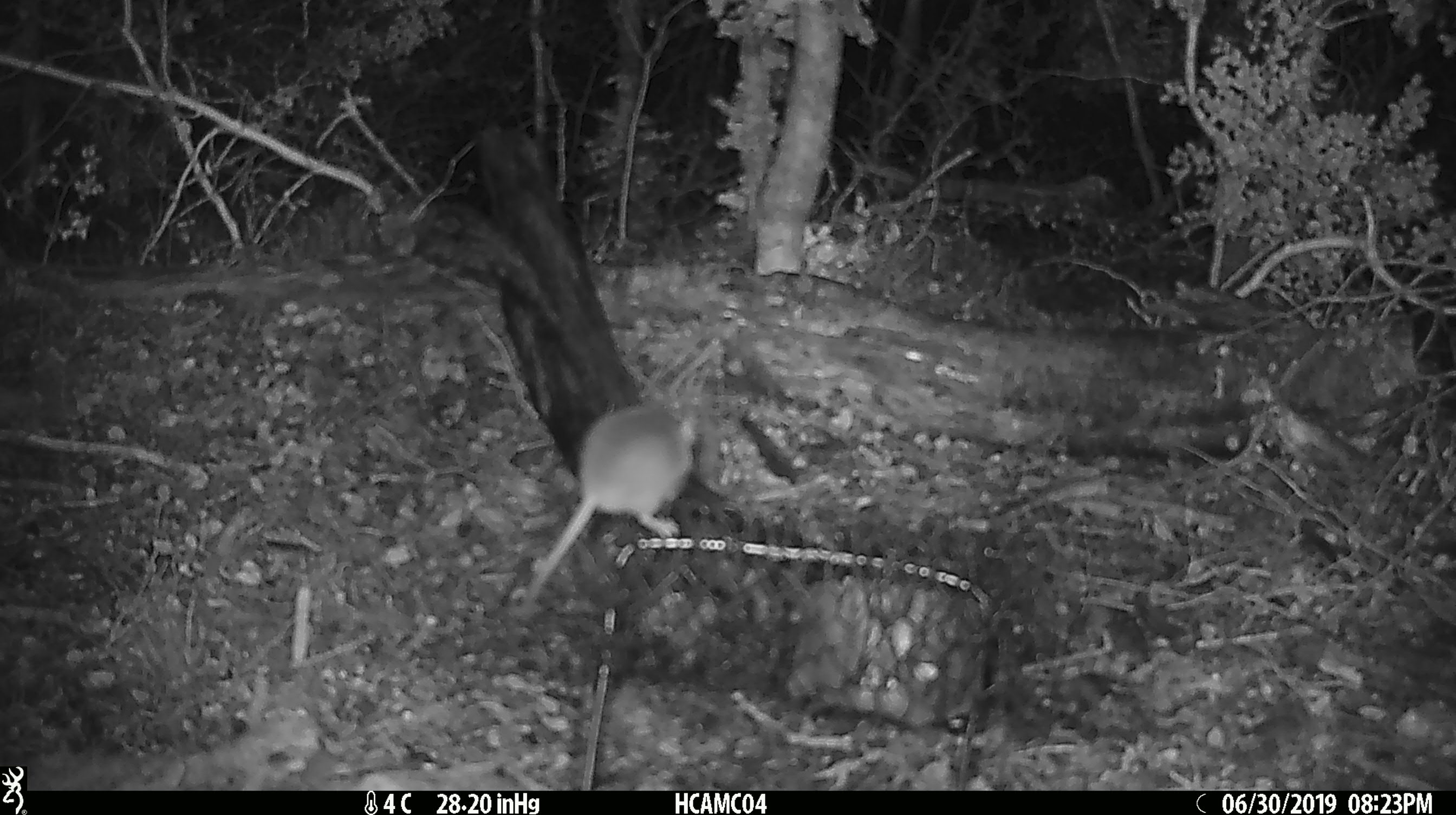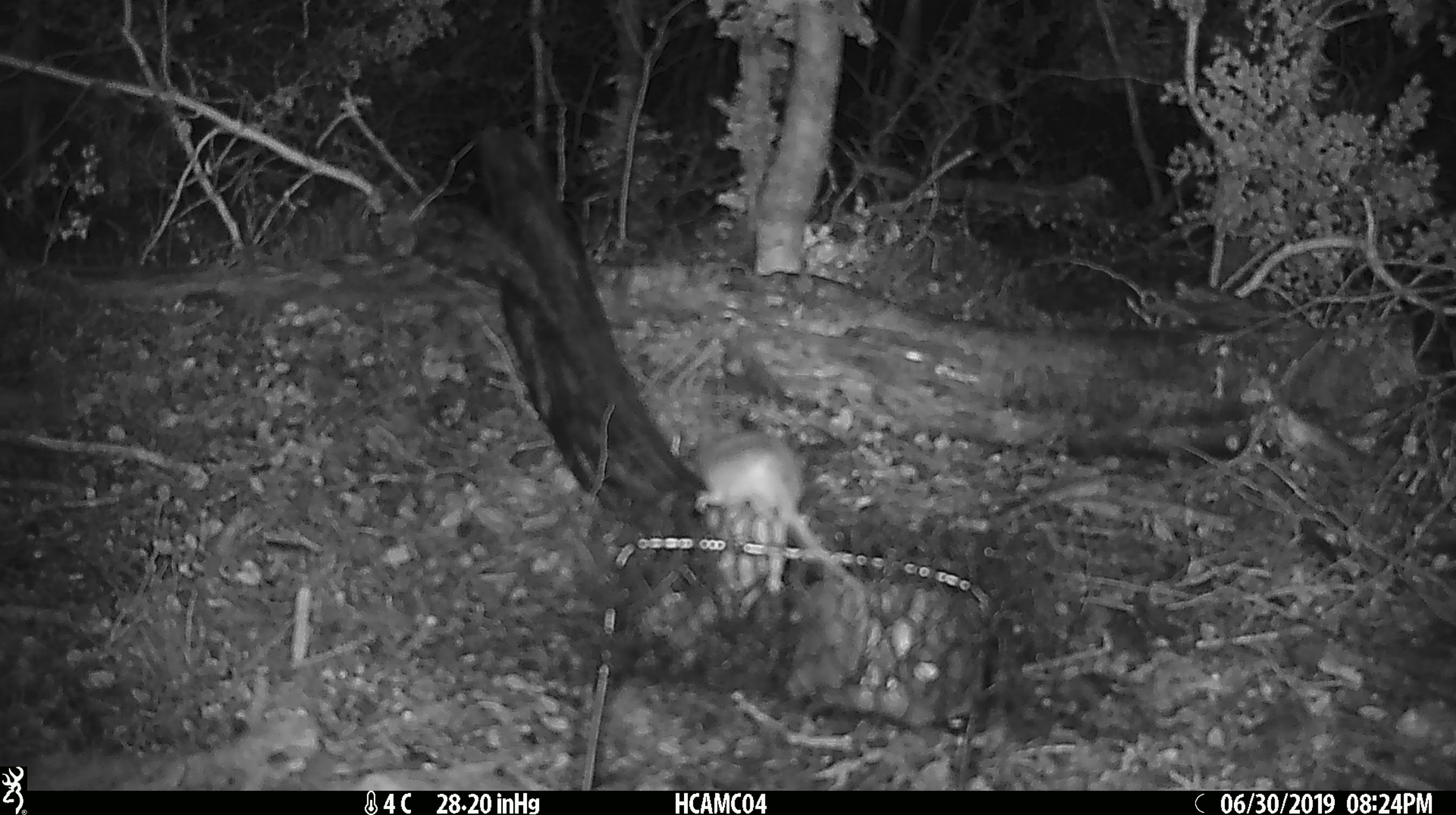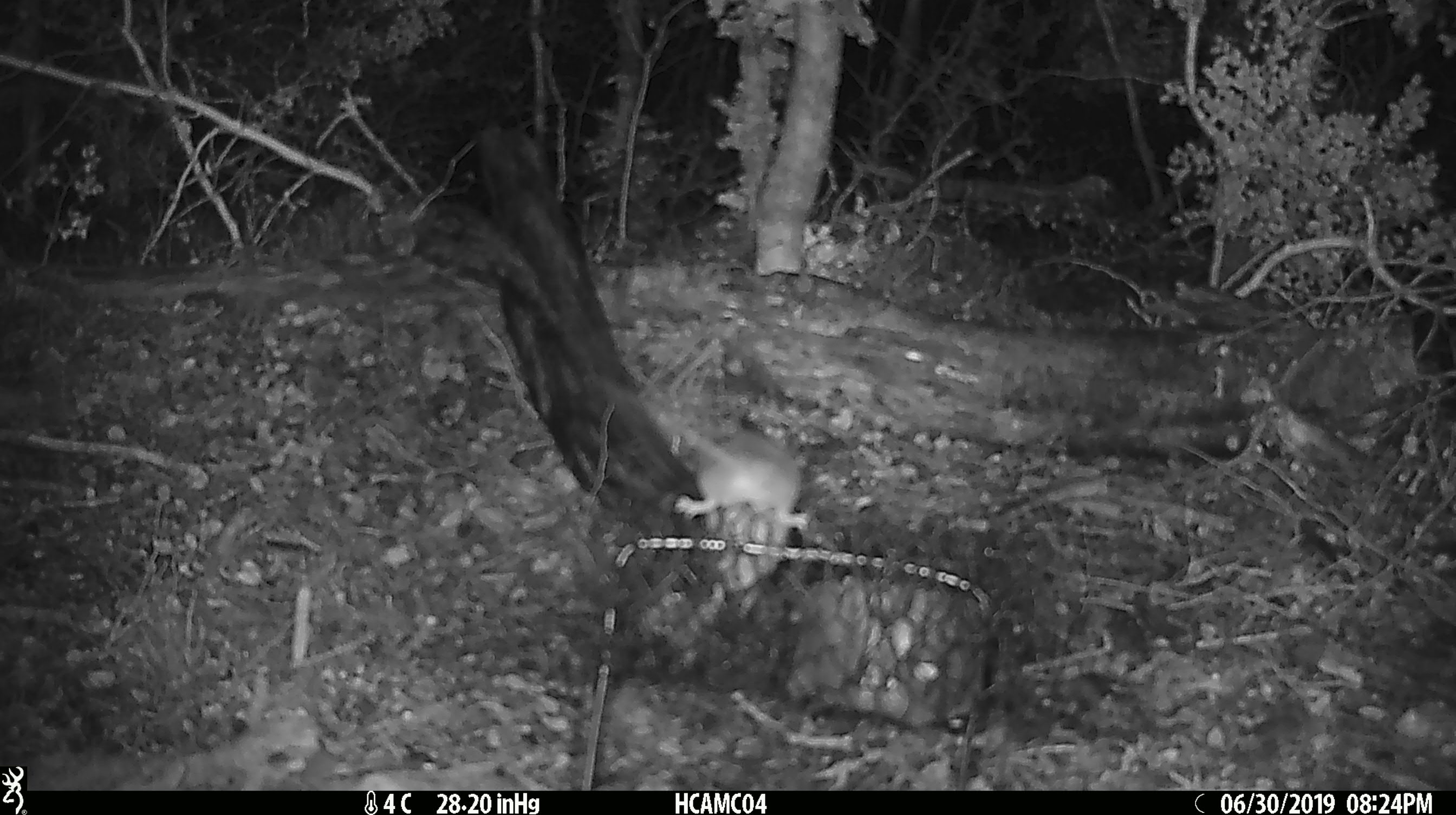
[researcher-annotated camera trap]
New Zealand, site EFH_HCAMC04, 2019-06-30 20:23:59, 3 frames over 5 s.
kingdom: Animalia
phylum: Chordata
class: Mammalia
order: Rodentia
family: Muridae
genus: Mus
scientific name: Mus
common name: mouse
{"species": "mouse (Mus)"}